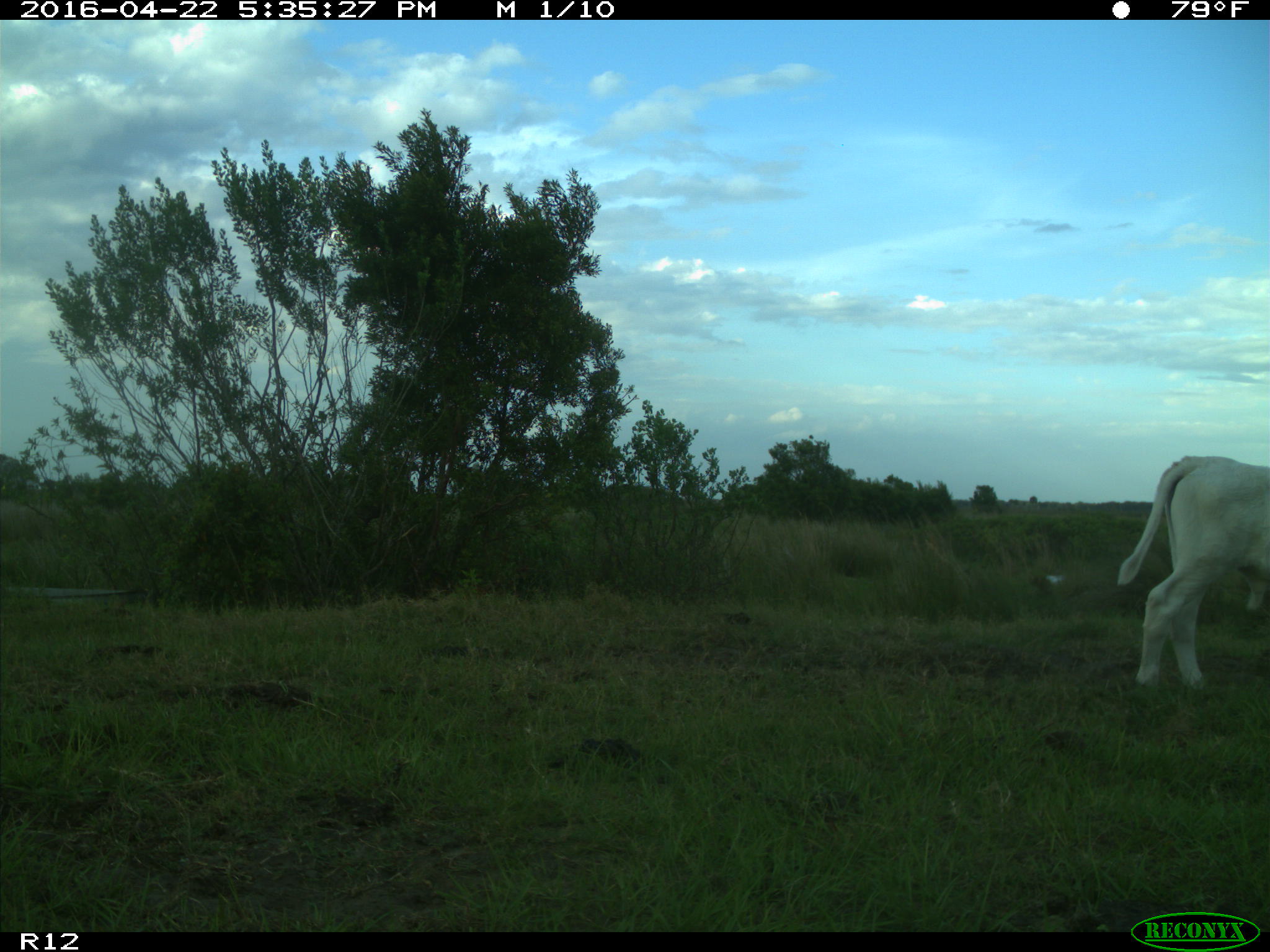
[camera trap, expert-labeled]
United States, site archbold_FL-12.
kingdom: Animalia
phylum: Chordata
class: Mammalia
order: Artiodactyla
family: Bovidae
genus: Bos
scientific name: Bos taurus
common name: domestic cow